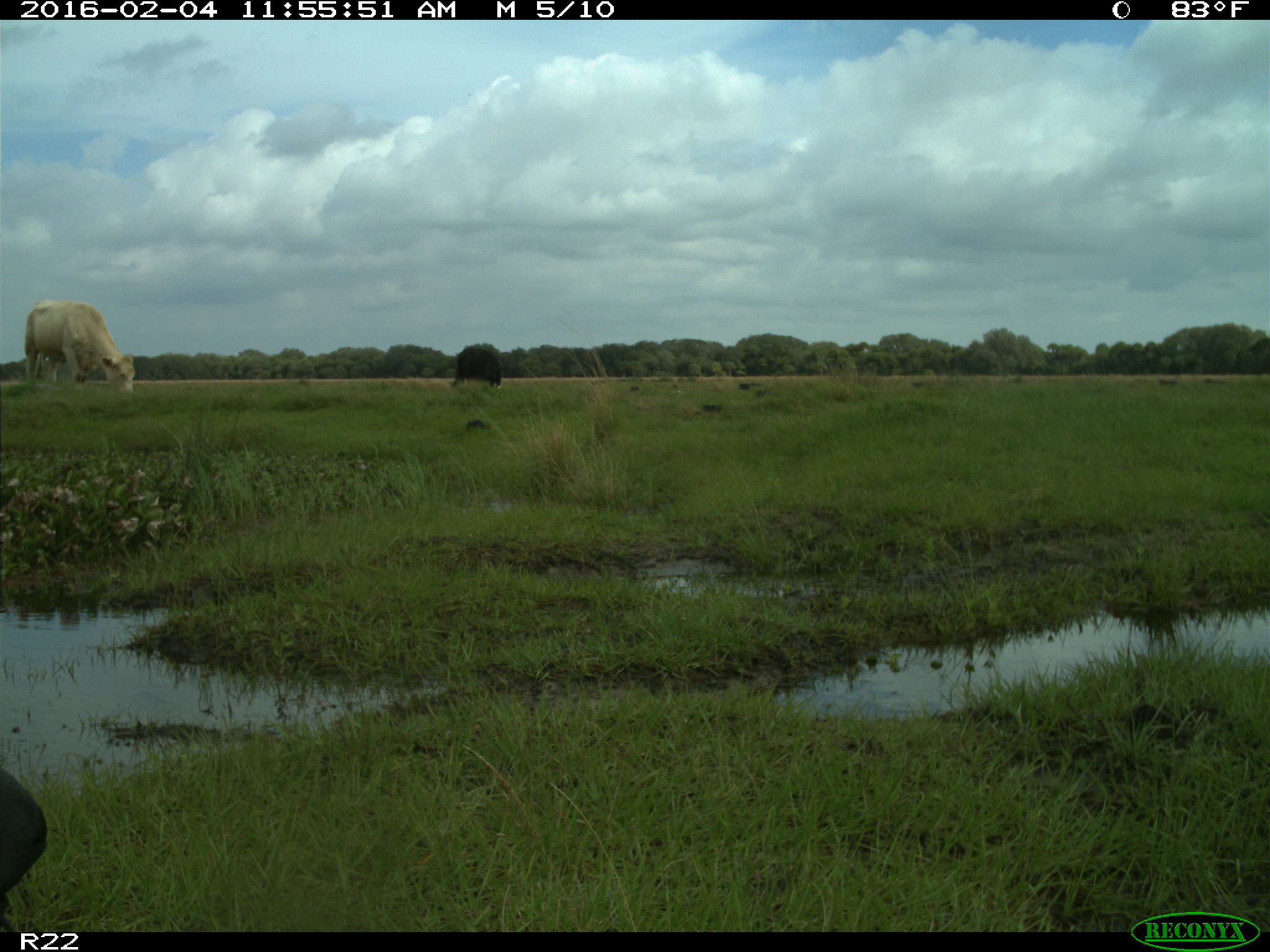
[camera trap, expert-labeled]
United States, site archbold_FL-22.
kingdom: Animalia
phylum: Chordata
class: Mammalia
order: Artiodactyla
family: Bovidae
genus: Bos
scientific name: Bos taurus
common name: domestic cow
Bos taurus (domestic cow).